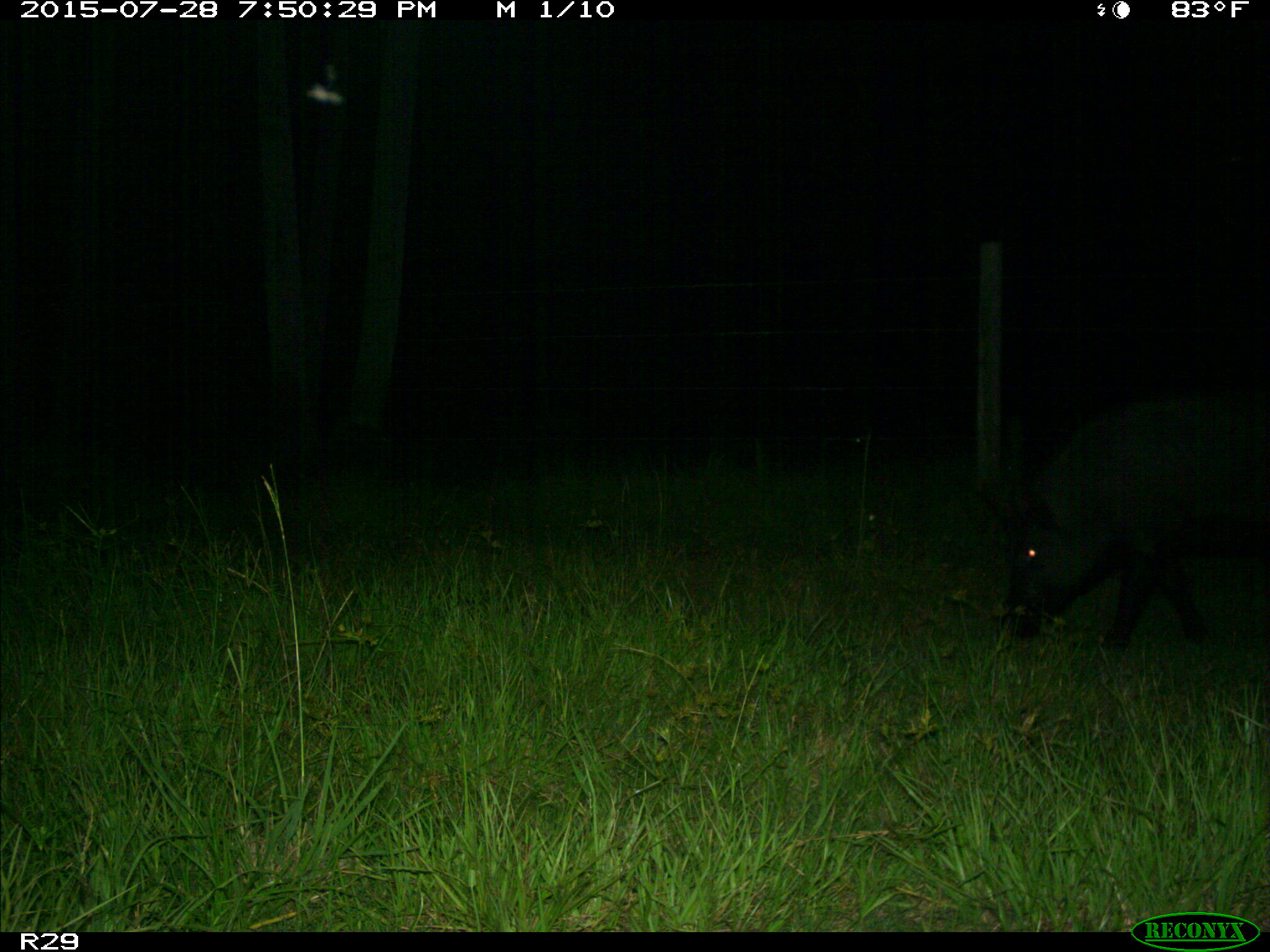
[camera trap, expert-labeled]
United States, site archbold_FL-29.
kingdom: Animalia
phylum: Chordata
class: Mammalia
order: Artiodactyla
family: Suidae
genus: Sus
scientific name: Sus scrofa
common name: wild boar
Sus scrofa (wild boar).